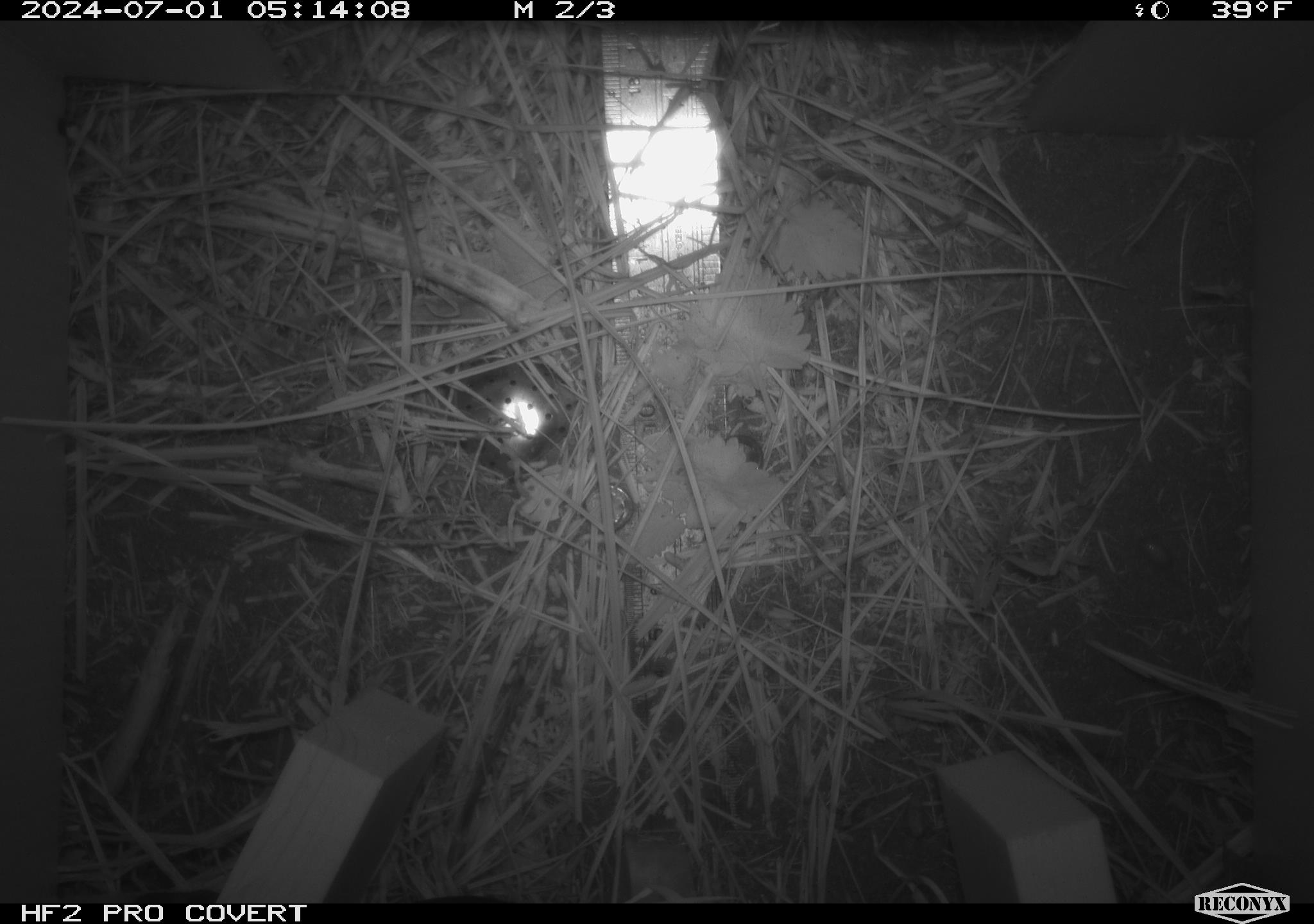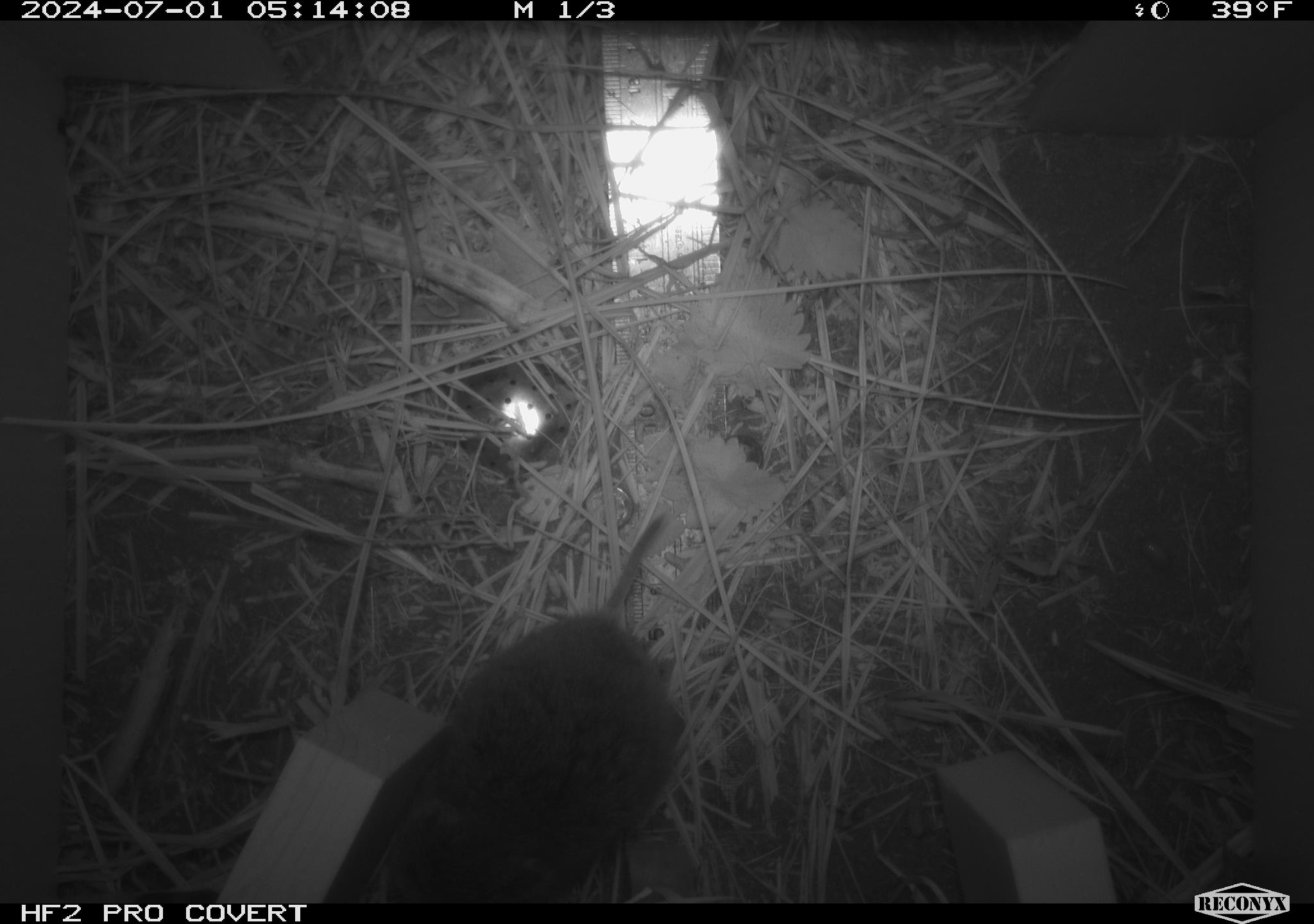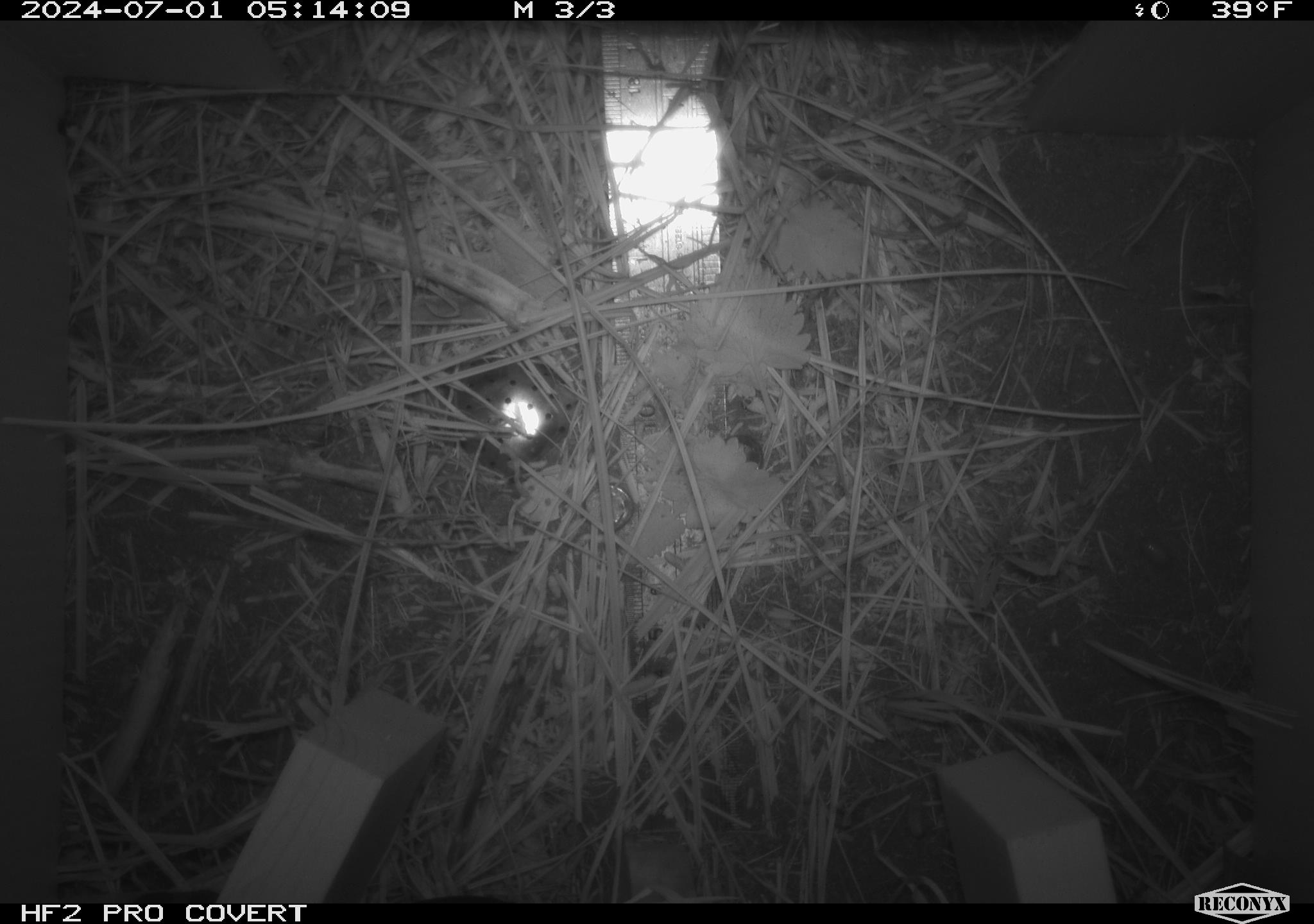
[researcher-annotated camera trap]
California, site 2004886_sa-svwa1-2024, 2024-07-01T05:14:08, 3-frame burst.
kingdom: Animalia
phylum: Chordata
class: Mammalia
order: Rodentia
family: Cricetidae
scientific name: Arvicolinae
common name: voles, lemmings, and muskrats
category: arvicolinae subfamily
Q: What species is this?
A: Arvicolinae subfamily (voles, lemmings, and muskrats) (Arvicolinae).